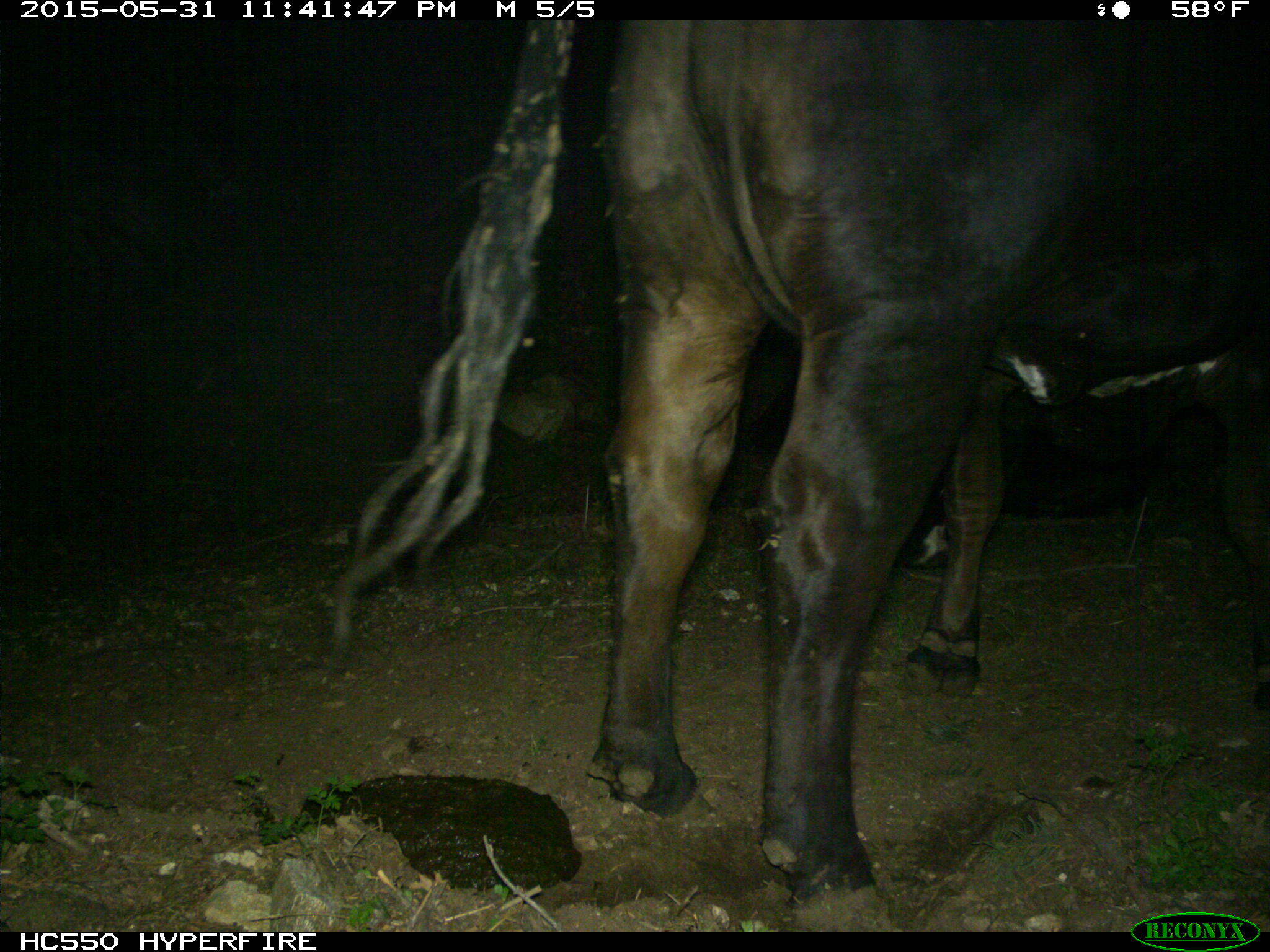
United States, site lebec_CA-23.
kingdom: Animalia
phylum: Chordata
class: Mammalia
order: Artiodactyla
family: Bovidae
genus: Bos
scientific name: Bos taurus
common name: domestic cow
Bos taurus (domestic cow).